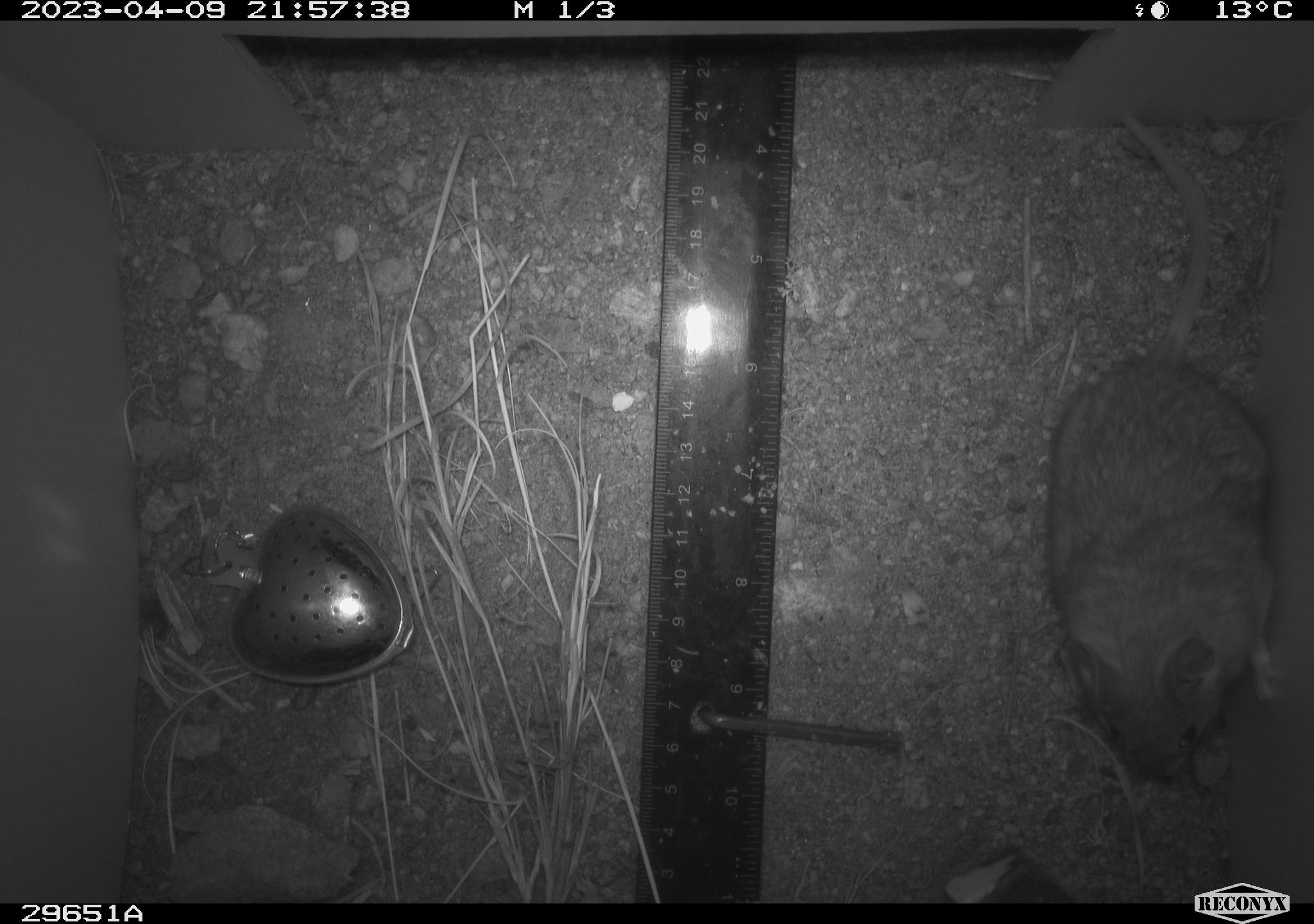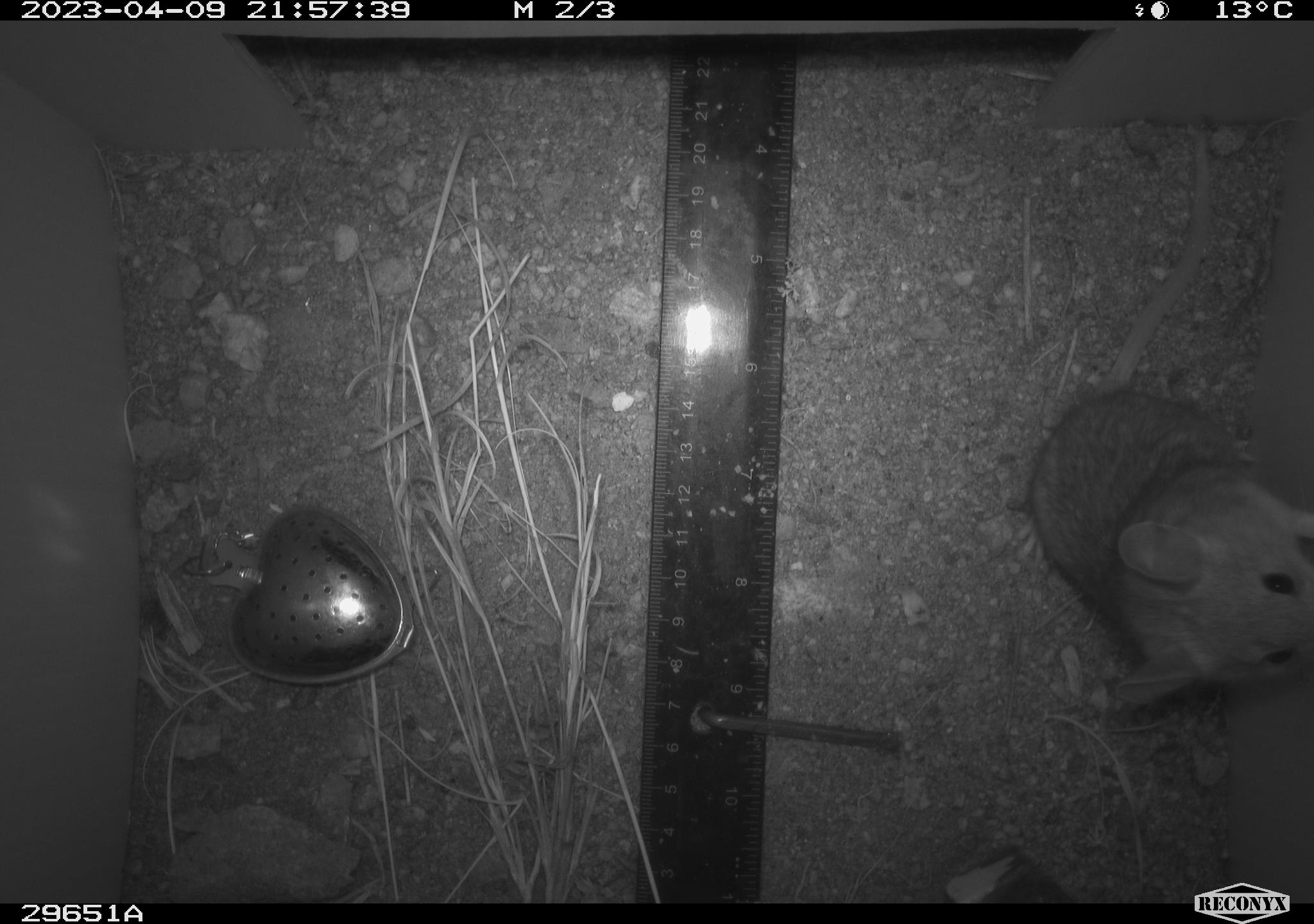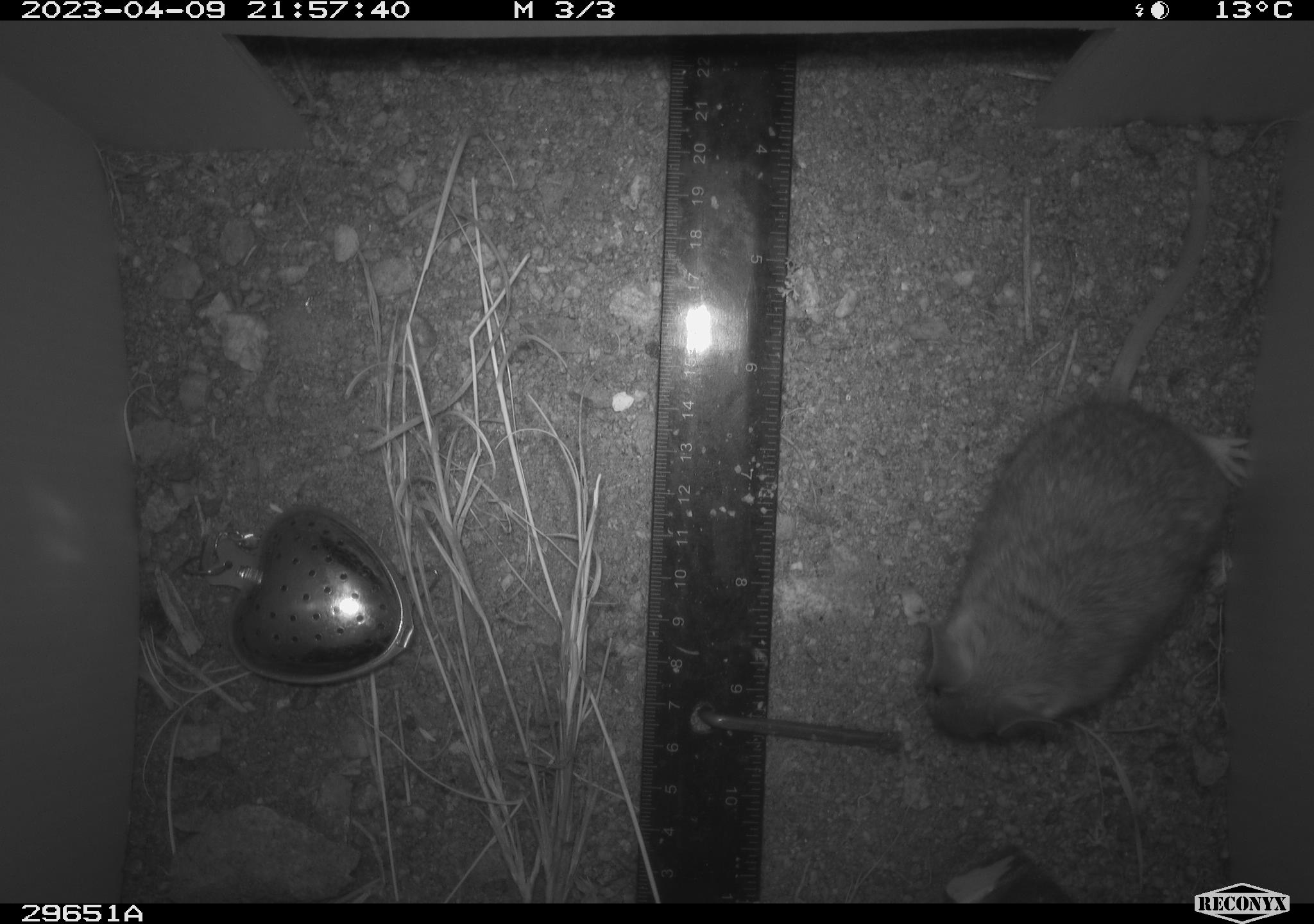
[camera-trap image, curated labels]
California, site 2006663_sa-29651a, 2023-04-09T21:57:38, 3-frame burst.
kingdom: Animalia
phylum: Chordata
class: Mammalia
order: Rodentia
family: Cricetidae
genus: Peromyscus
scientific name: Peromyscus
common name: deer mice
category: peromyscus species